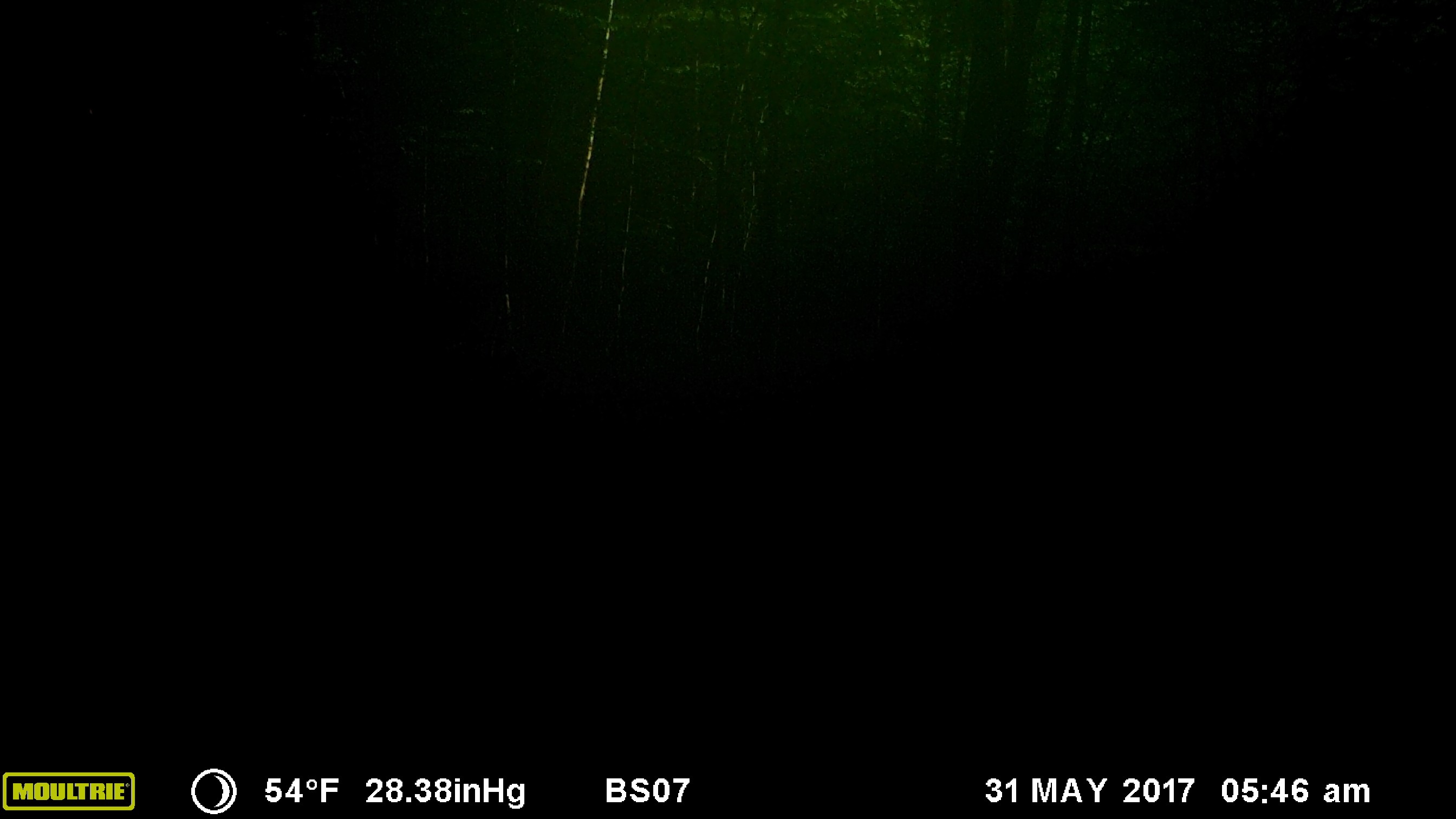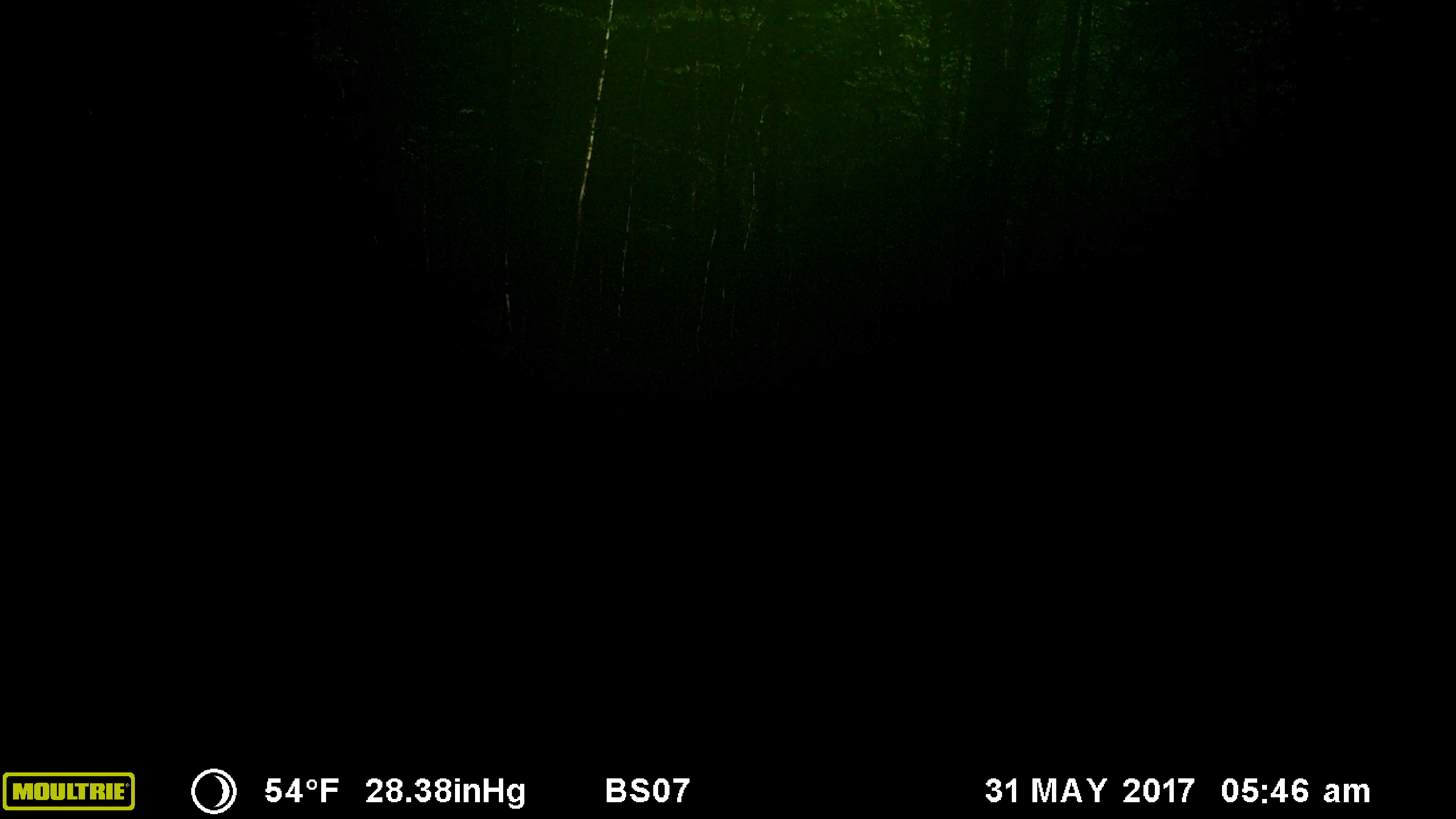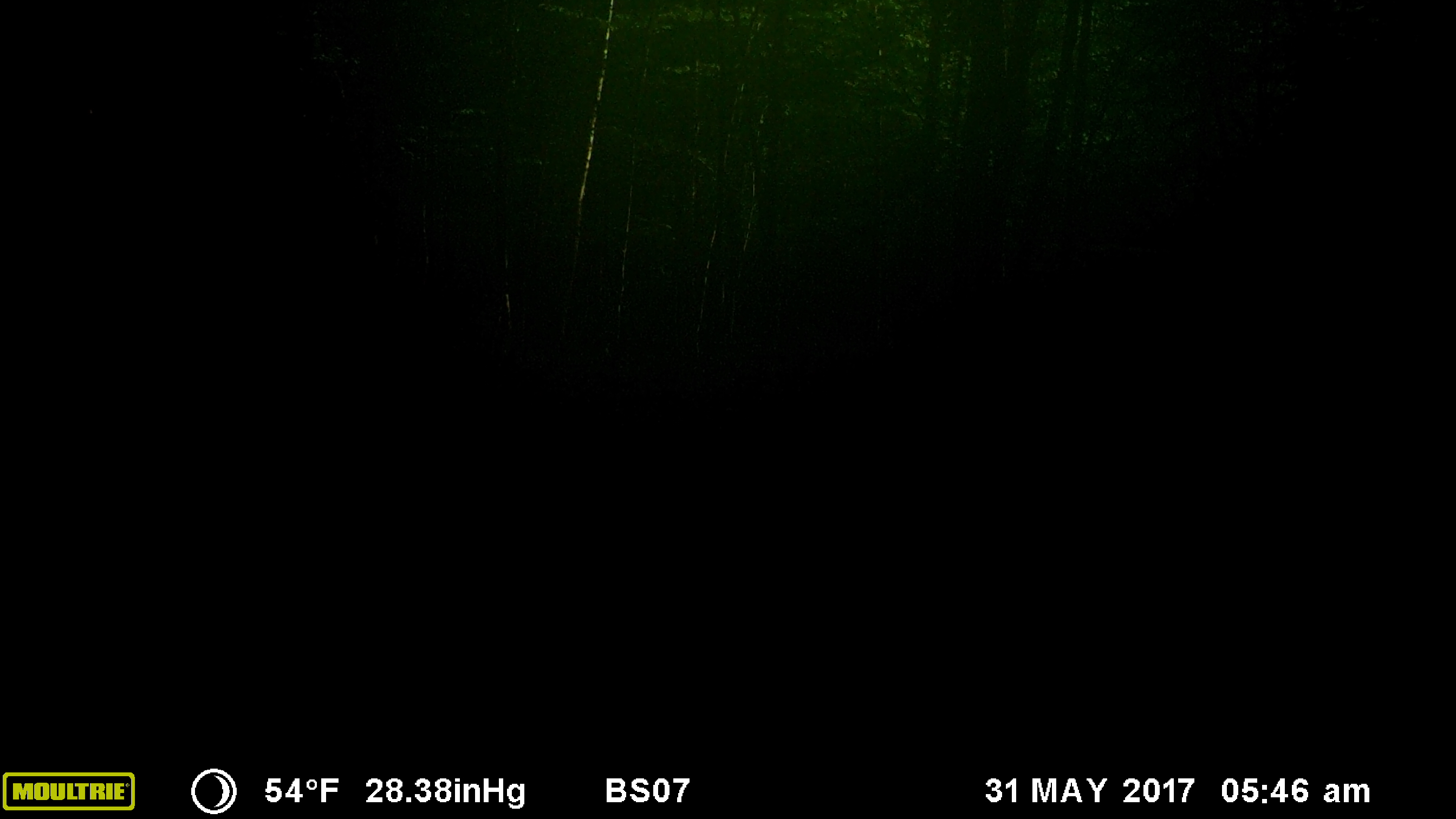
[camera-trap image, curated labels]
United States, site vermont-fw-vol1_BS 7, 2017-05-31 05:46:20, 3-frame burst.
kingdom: Animalia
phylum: Chordata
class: Mammalia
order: Artiodactyla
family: Cervidae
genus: Alces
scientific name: Alces alces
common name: moose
Moose (Alces alces).